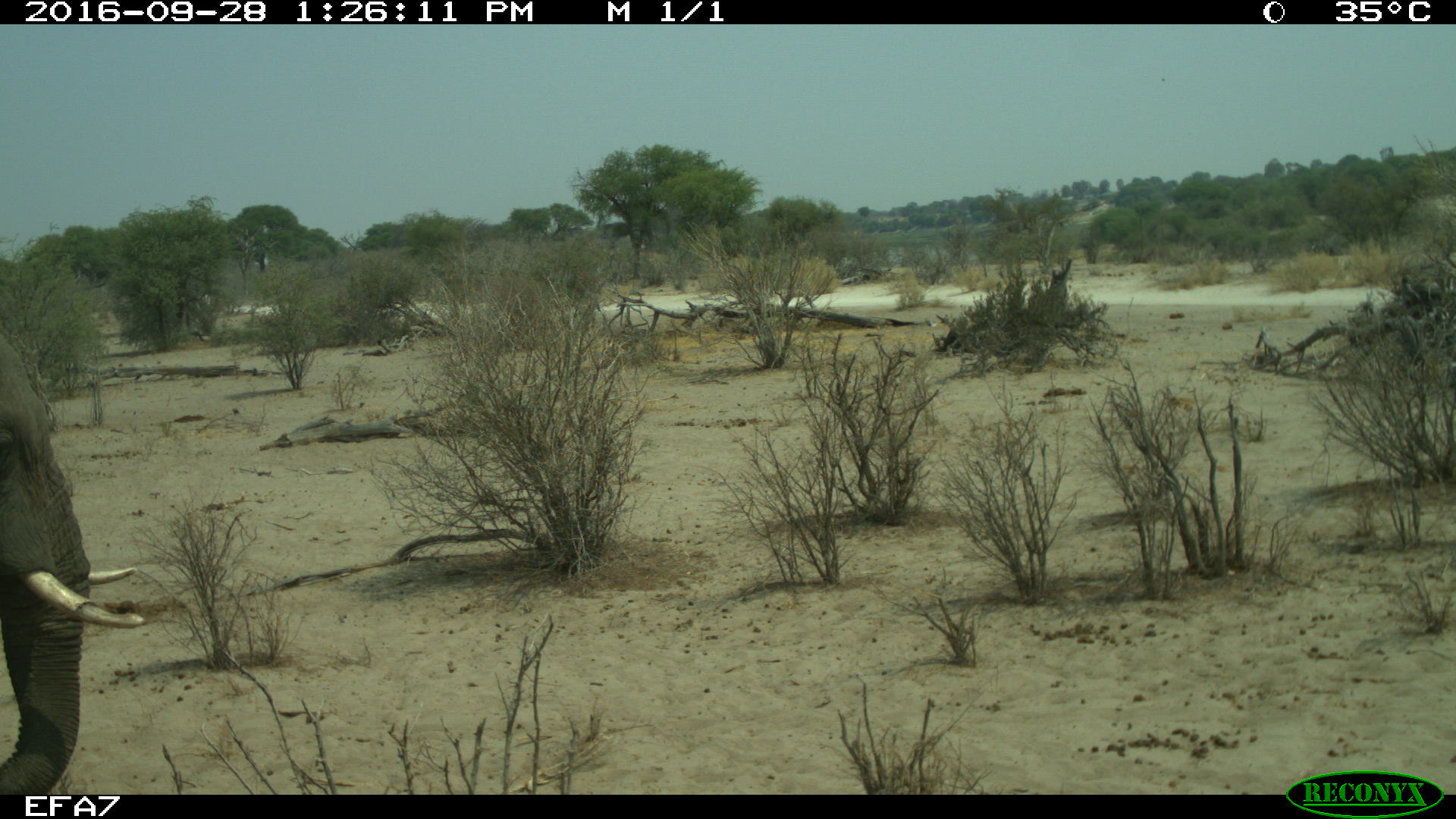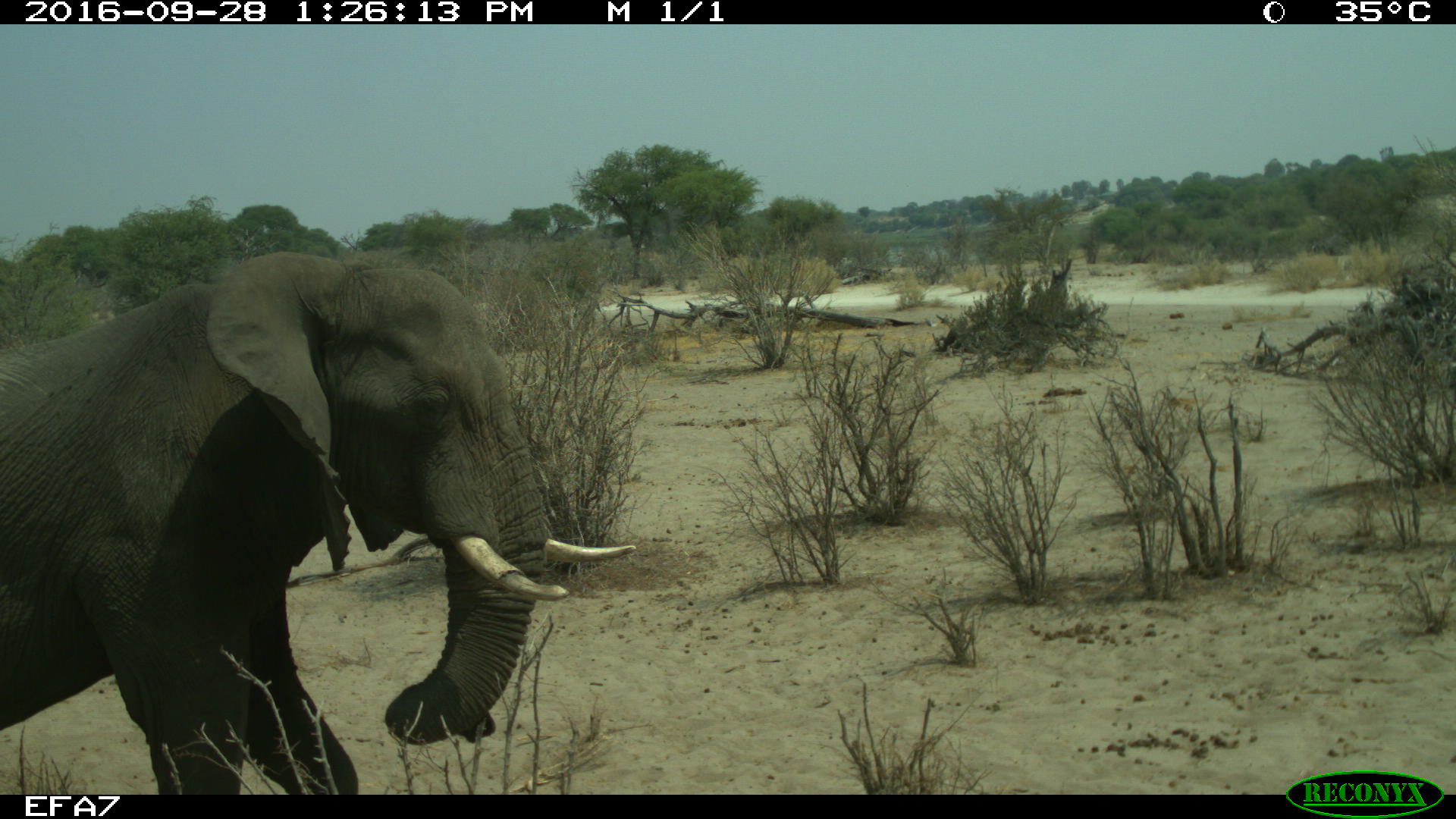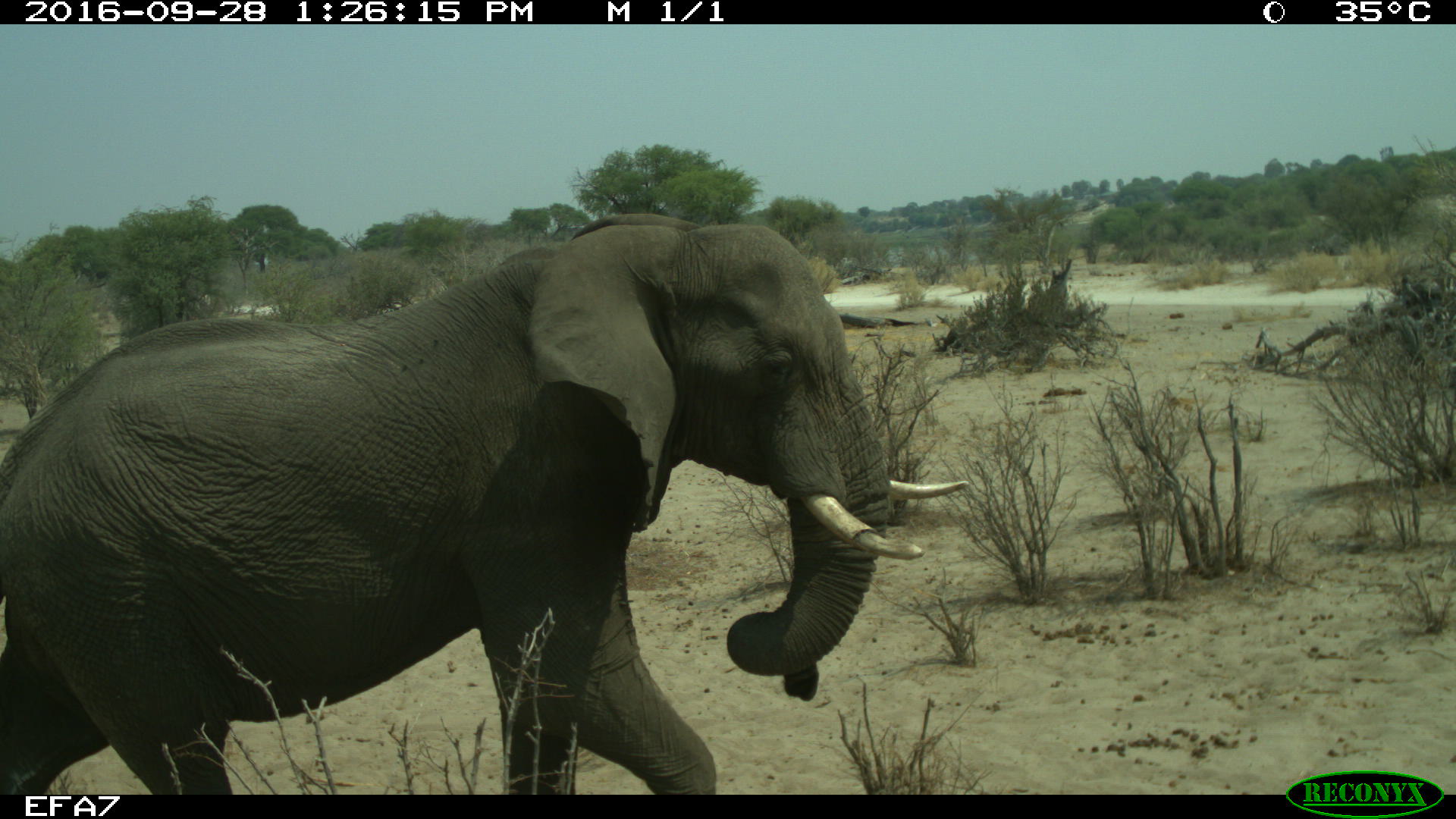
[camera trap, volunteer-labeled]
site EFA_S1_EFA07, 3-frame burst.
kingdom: Animalia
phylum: Chordata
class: Mammalia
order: Proboscidea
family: Elephantidae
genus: Loxodonta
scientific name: Loxodonta africana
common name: african bush elephant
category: elephant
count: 1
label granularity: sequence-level